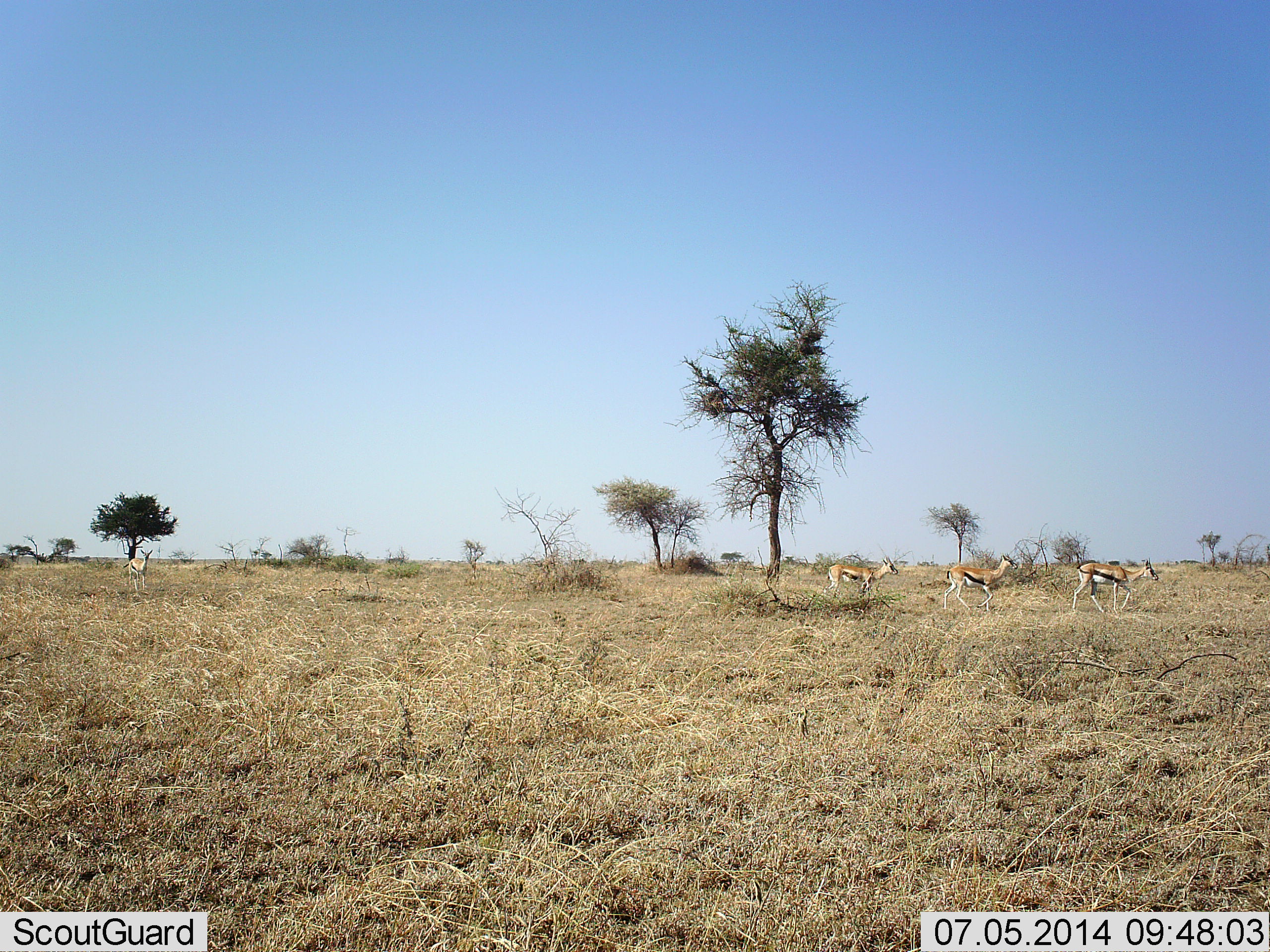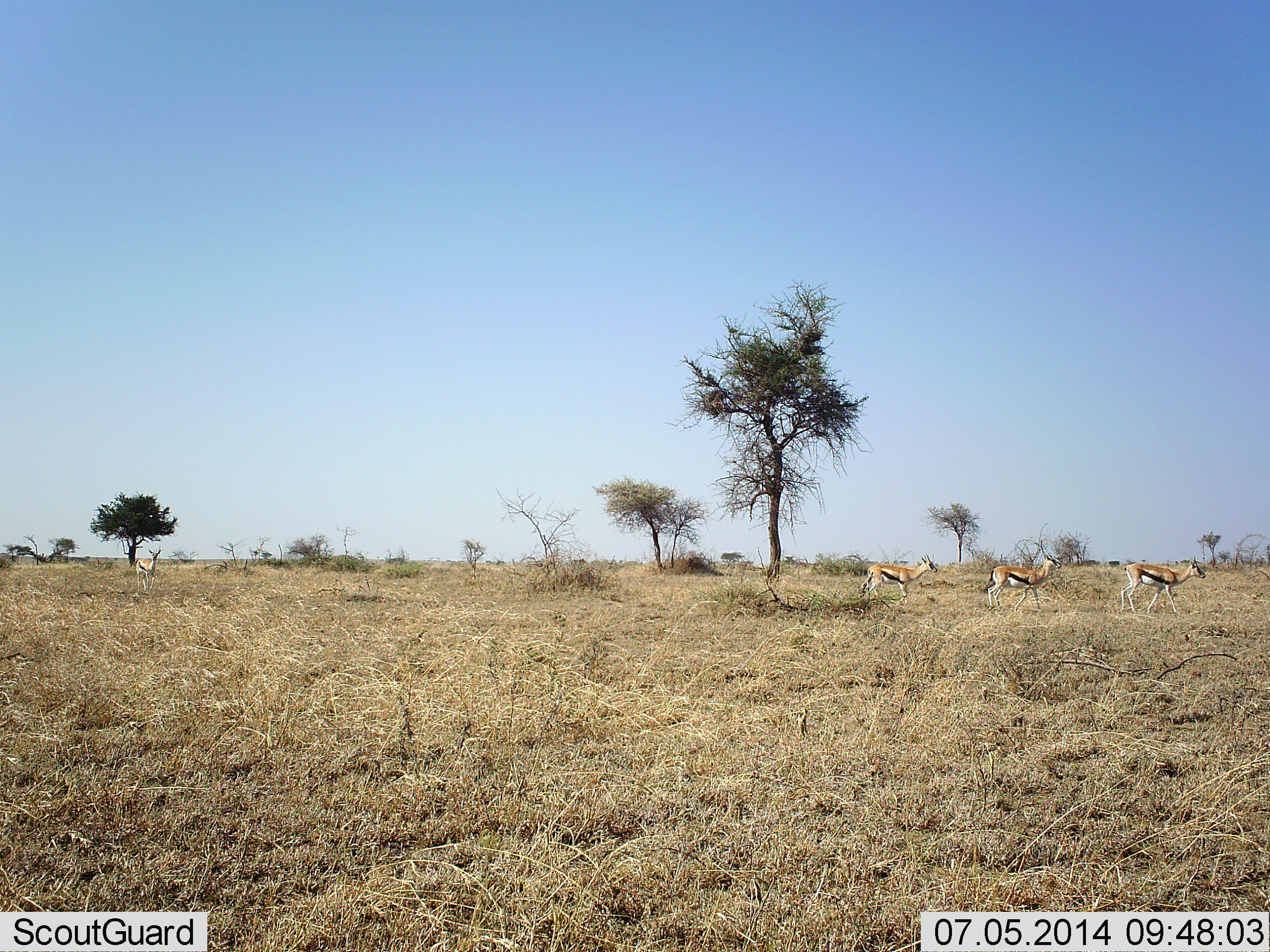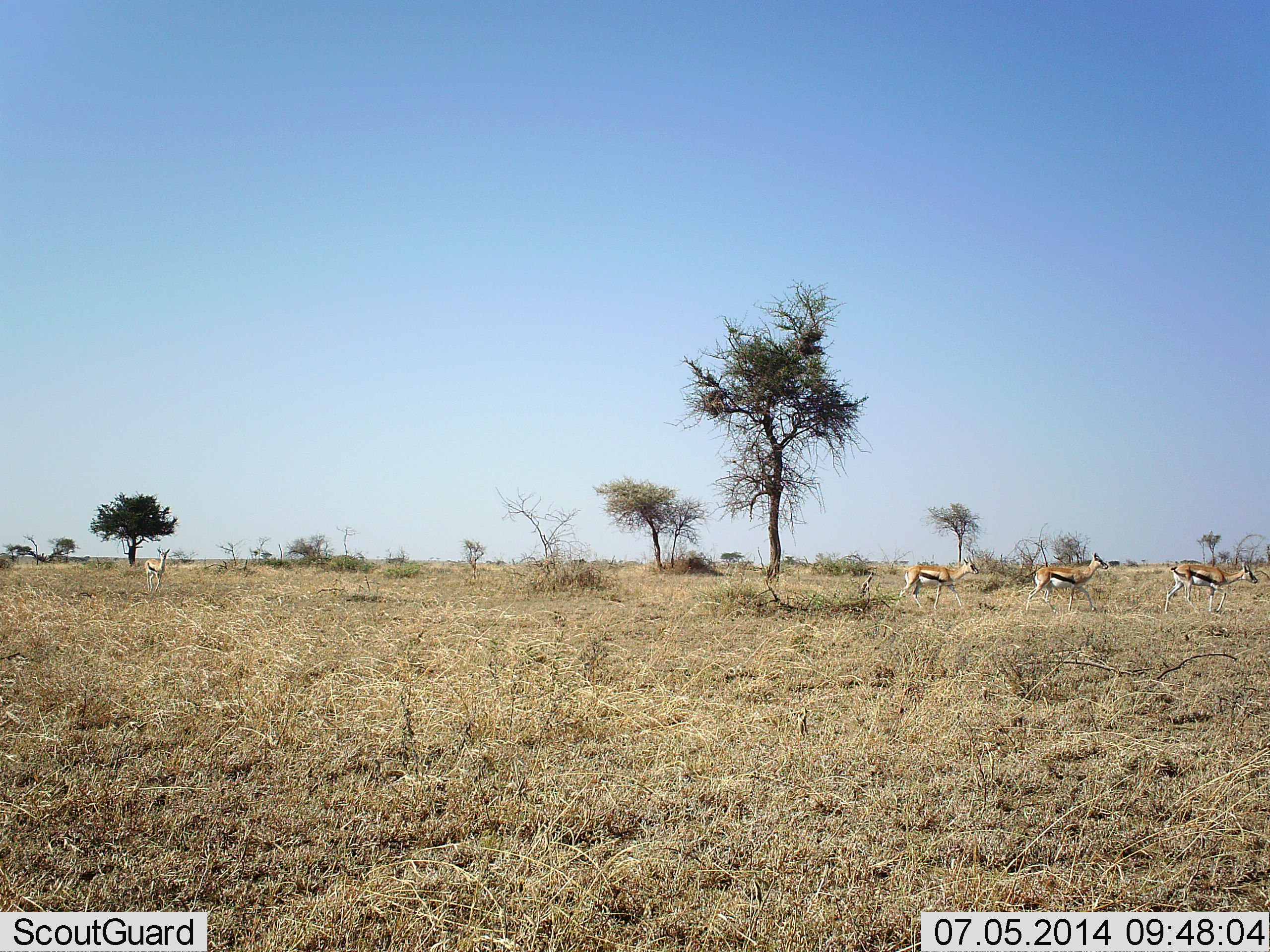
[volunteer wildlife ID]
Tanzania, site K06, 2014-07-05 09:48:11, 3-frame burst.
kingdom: Animalia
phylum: Chordata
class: Mammalia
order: Artiodactyla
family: Bovidae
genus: Eudorcas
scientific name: Eudorcas thomsonii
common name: thomson's gazelle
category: gazellethomsons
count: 4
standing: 0%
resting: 0%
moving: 100%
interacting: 0%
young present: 0%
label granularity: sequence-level